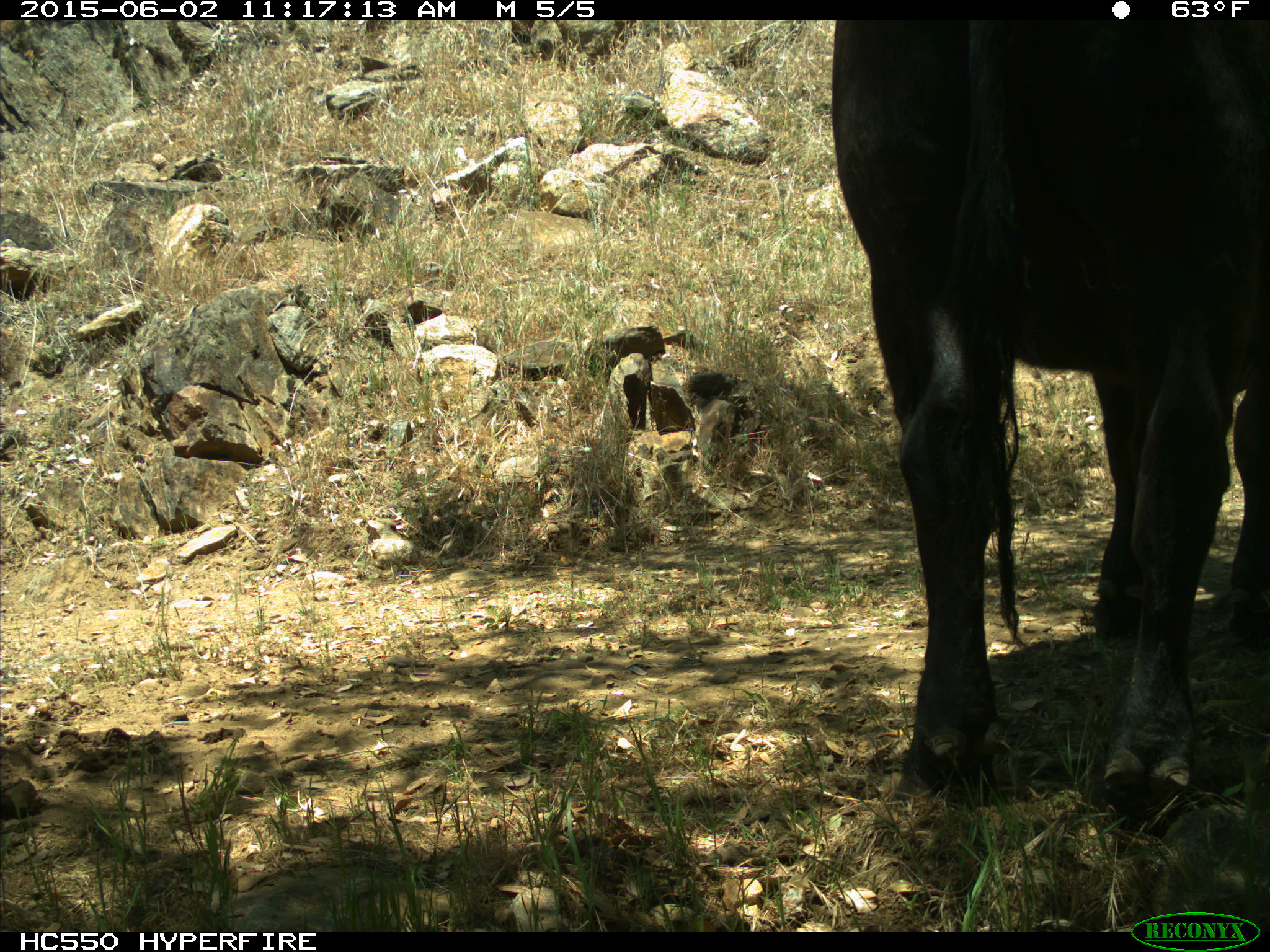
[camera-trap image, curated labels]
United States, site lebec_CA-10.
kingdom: Animalia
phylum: Chordata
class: Mammalia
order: Artiodactyla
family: Bovidae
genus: Bos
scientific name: Bos taurus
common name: domestic cow